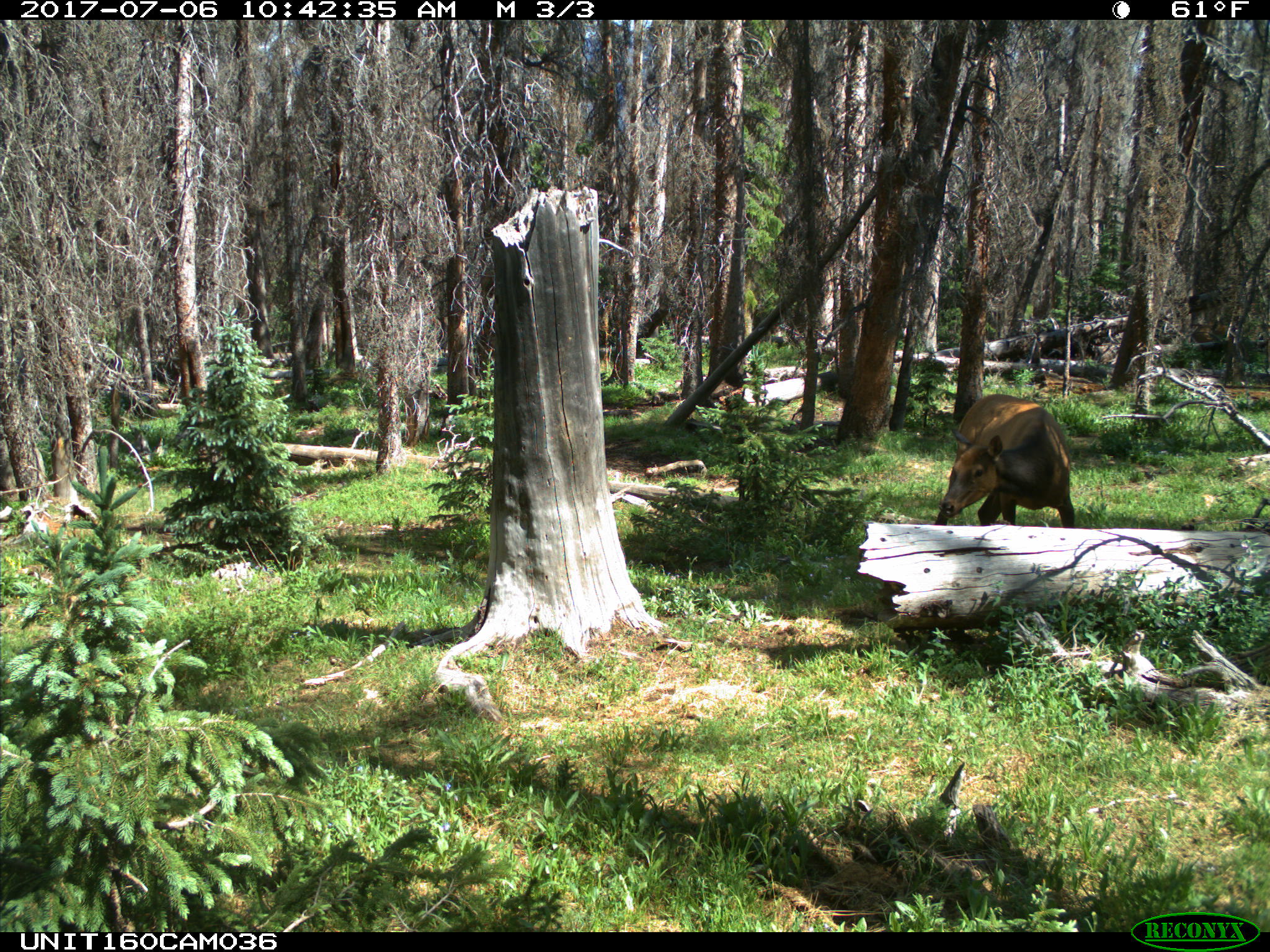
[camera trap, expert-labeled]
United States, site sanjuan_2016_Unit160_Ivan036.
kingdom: Animalia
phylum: Chordata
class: Mammalia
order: Artiodactyla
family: Cervidae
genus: Cervus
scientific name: Cervus elaphus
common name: red deer